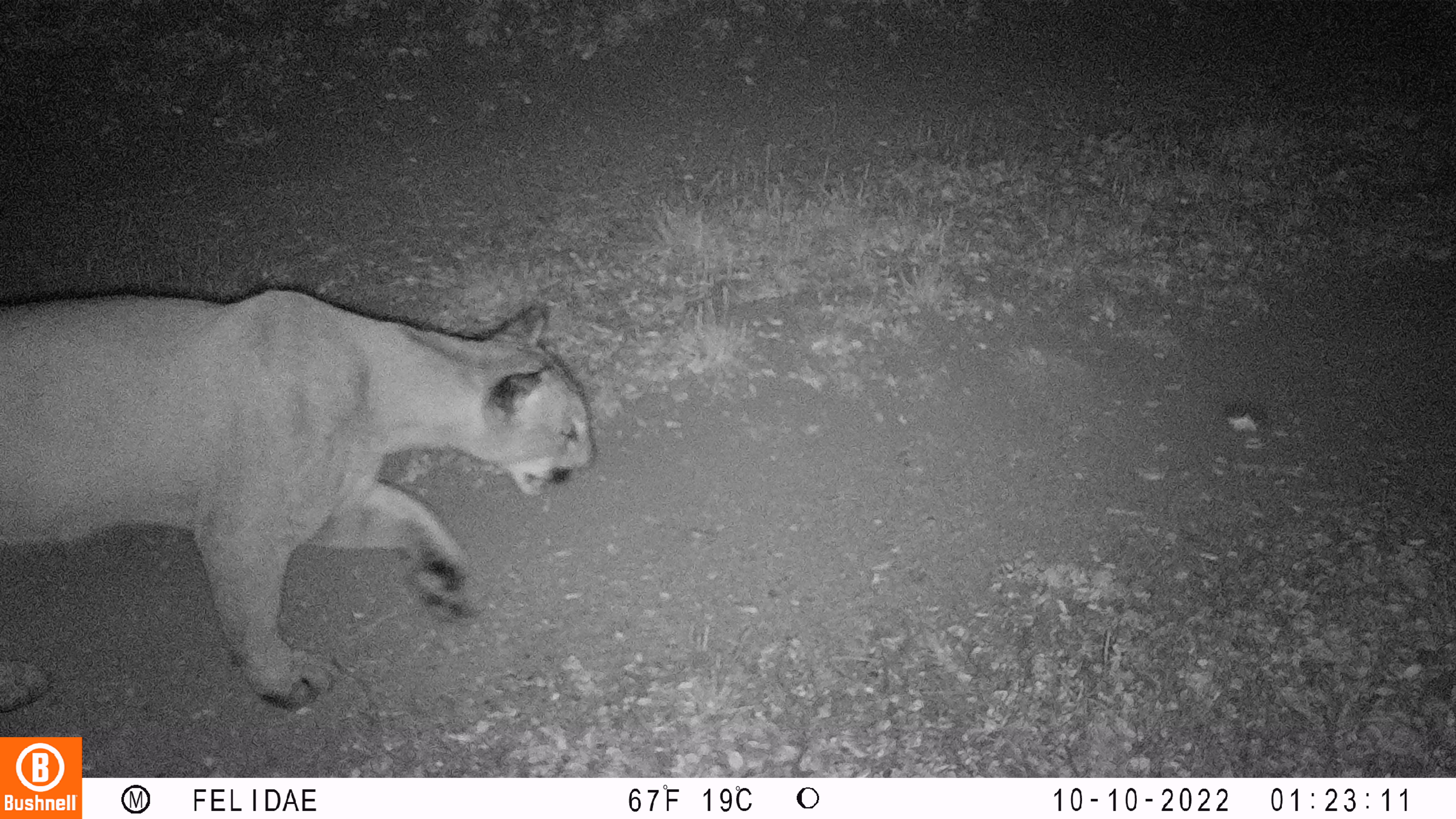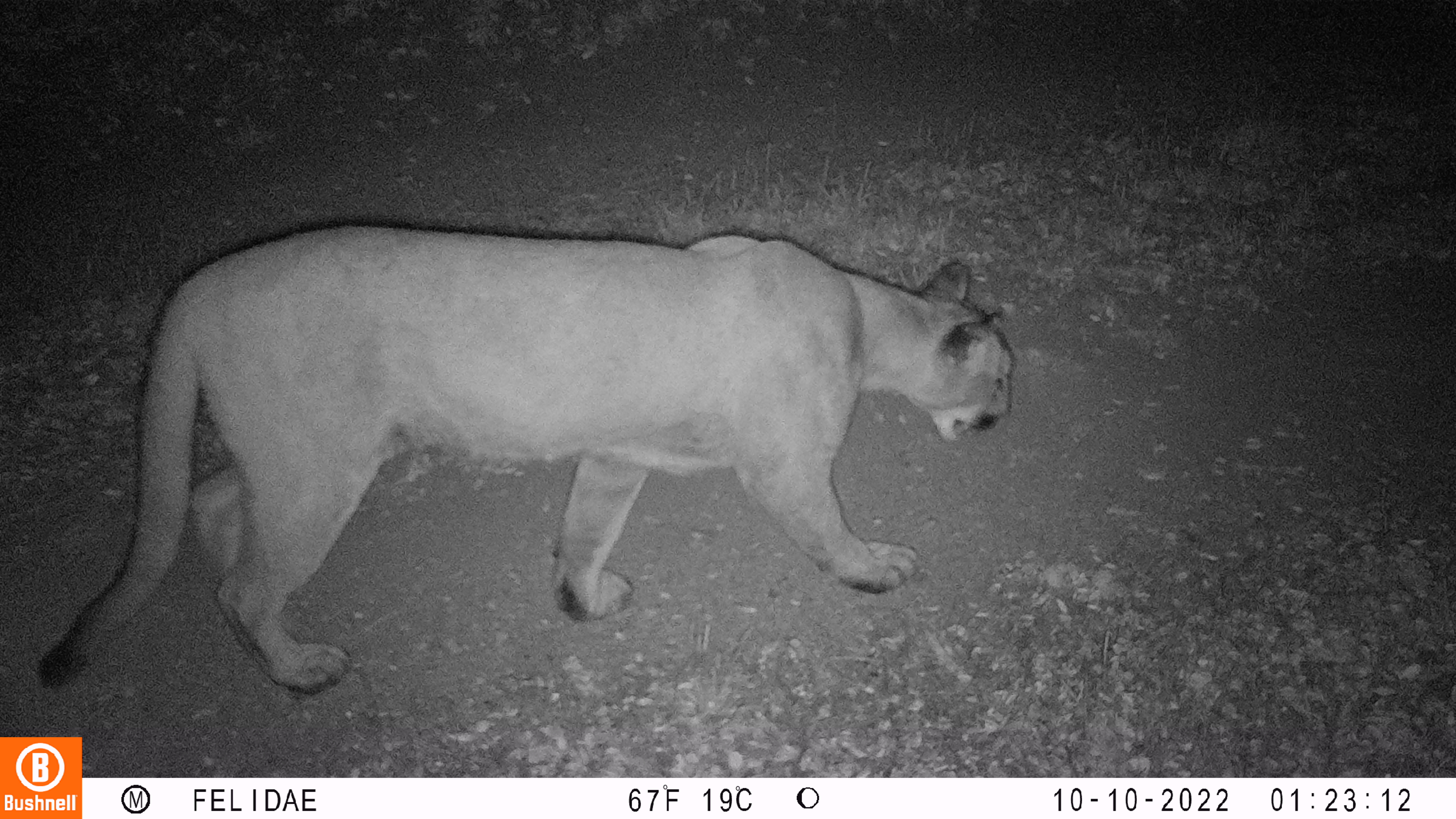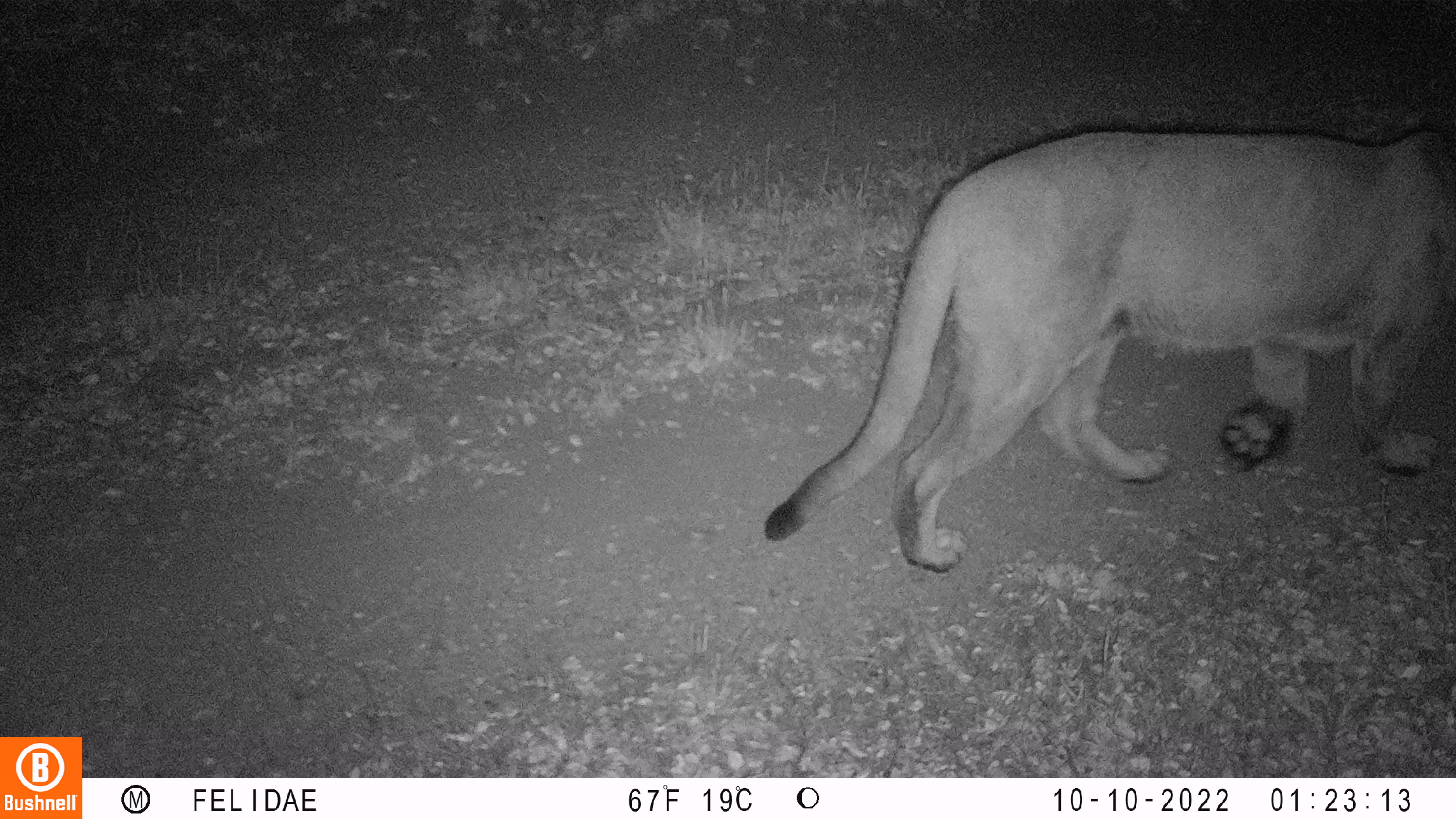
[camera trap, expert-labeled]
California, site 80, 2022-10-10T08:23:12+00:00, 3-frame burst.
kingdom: Animalia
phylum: Chordata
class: Mammalia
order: Carnivora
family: Felidae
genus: Puma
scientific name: Puma concolor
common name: puma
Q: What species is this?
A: Puma (Puma concolor).